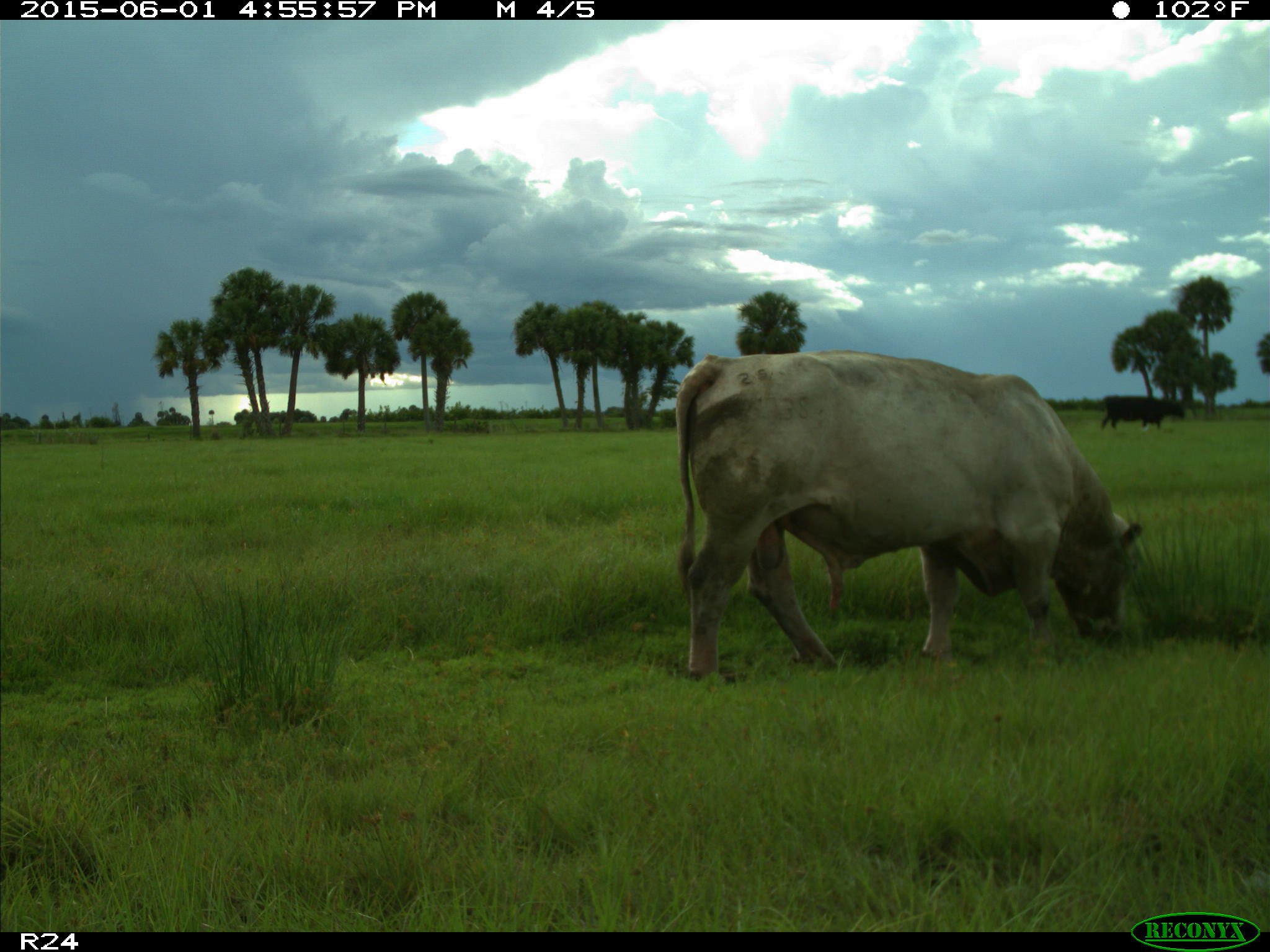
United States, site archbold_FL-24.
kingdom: Animalia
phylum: Chordata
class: Mammalia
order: Artiodactyla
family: Bovidae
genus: Bos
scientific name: Bos taurus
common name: domestic cow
Bos taurus (domestic cow).